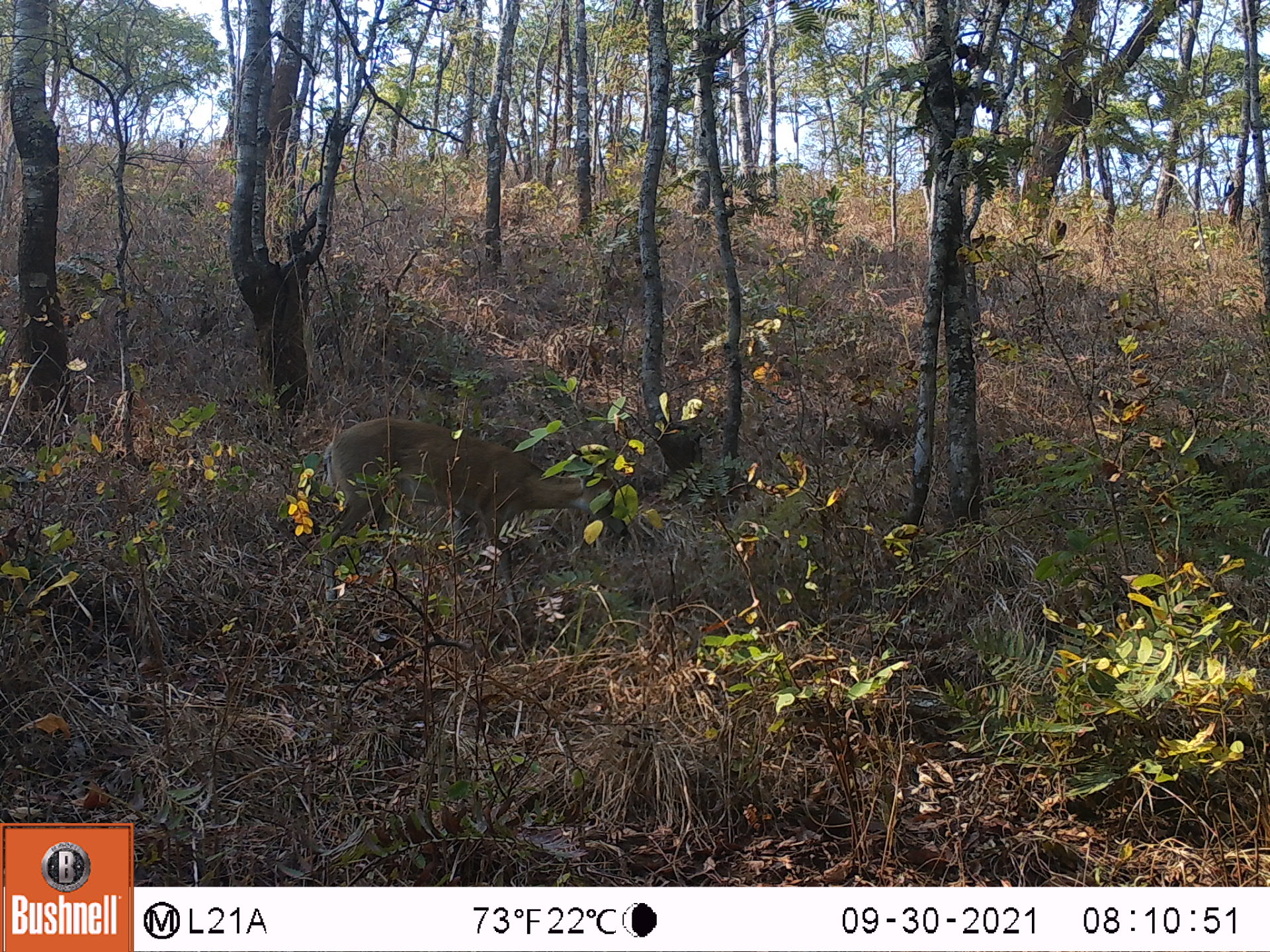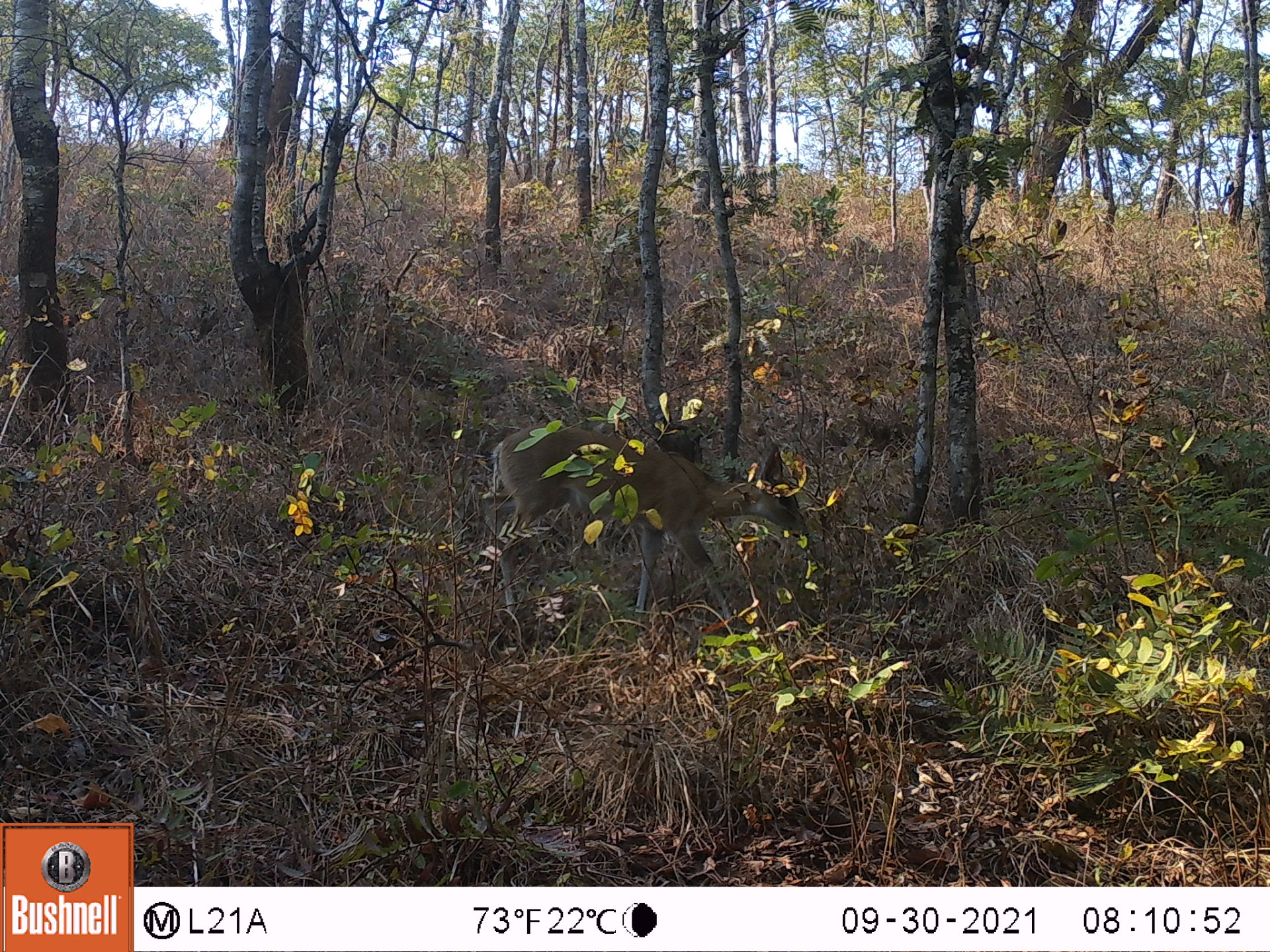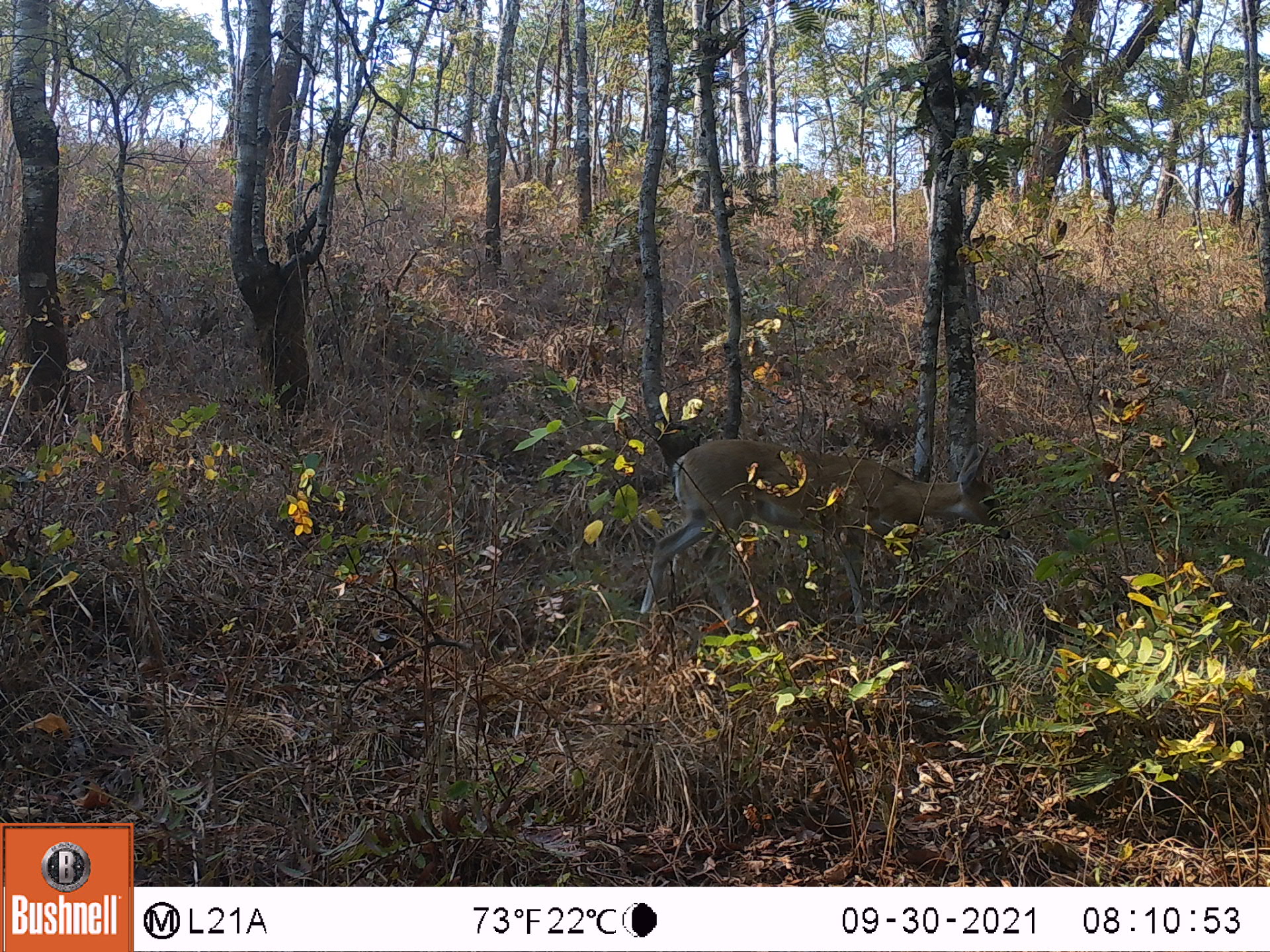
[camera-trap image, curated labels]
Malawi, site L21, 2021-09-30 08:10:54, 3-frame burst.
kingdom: Animalia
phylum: Chordata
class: Mammalia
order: Artiodactyla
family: Bovidae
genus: Sylvicapra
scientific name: Sylvicapra grimmia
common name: common duiker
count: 1